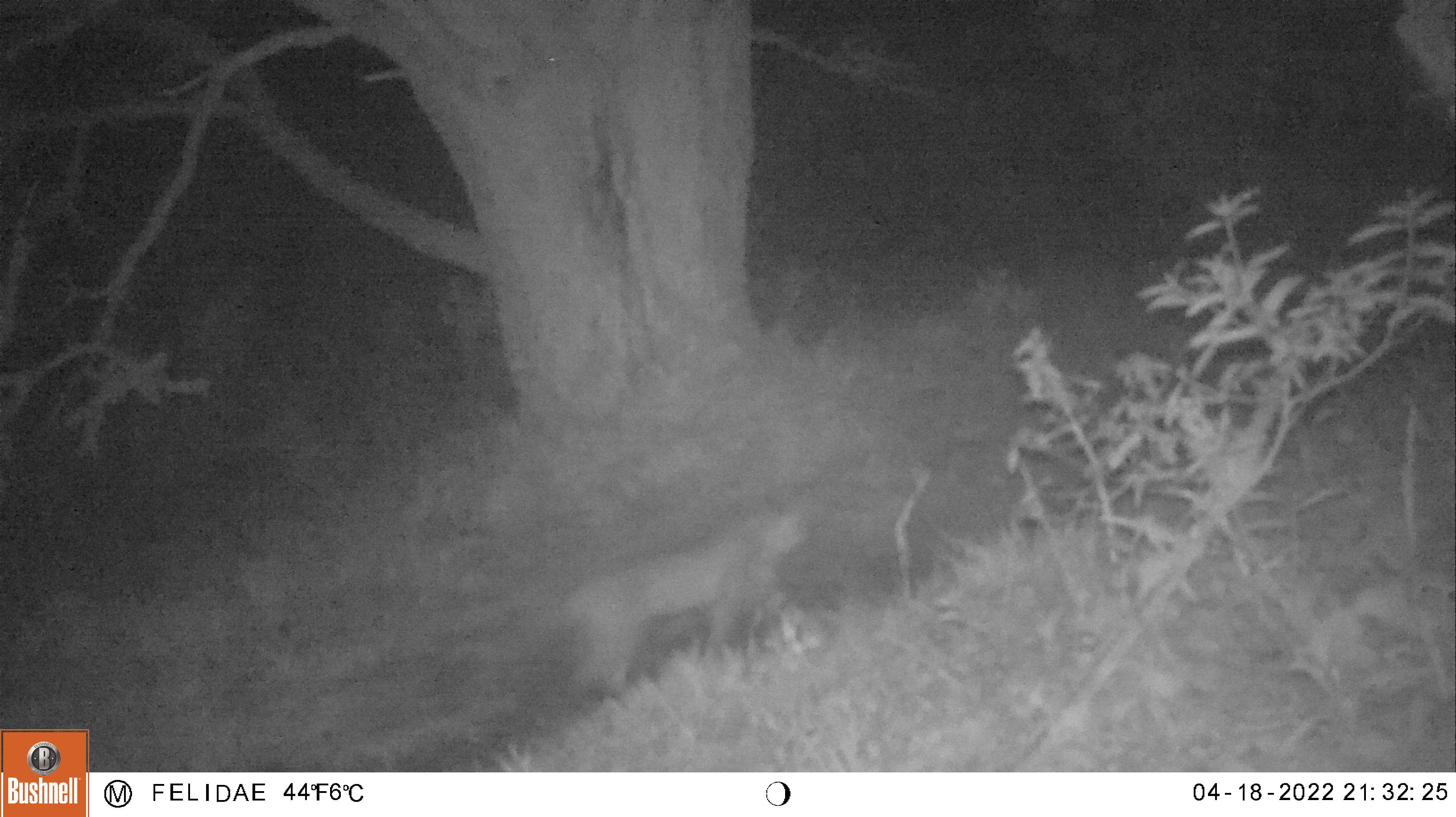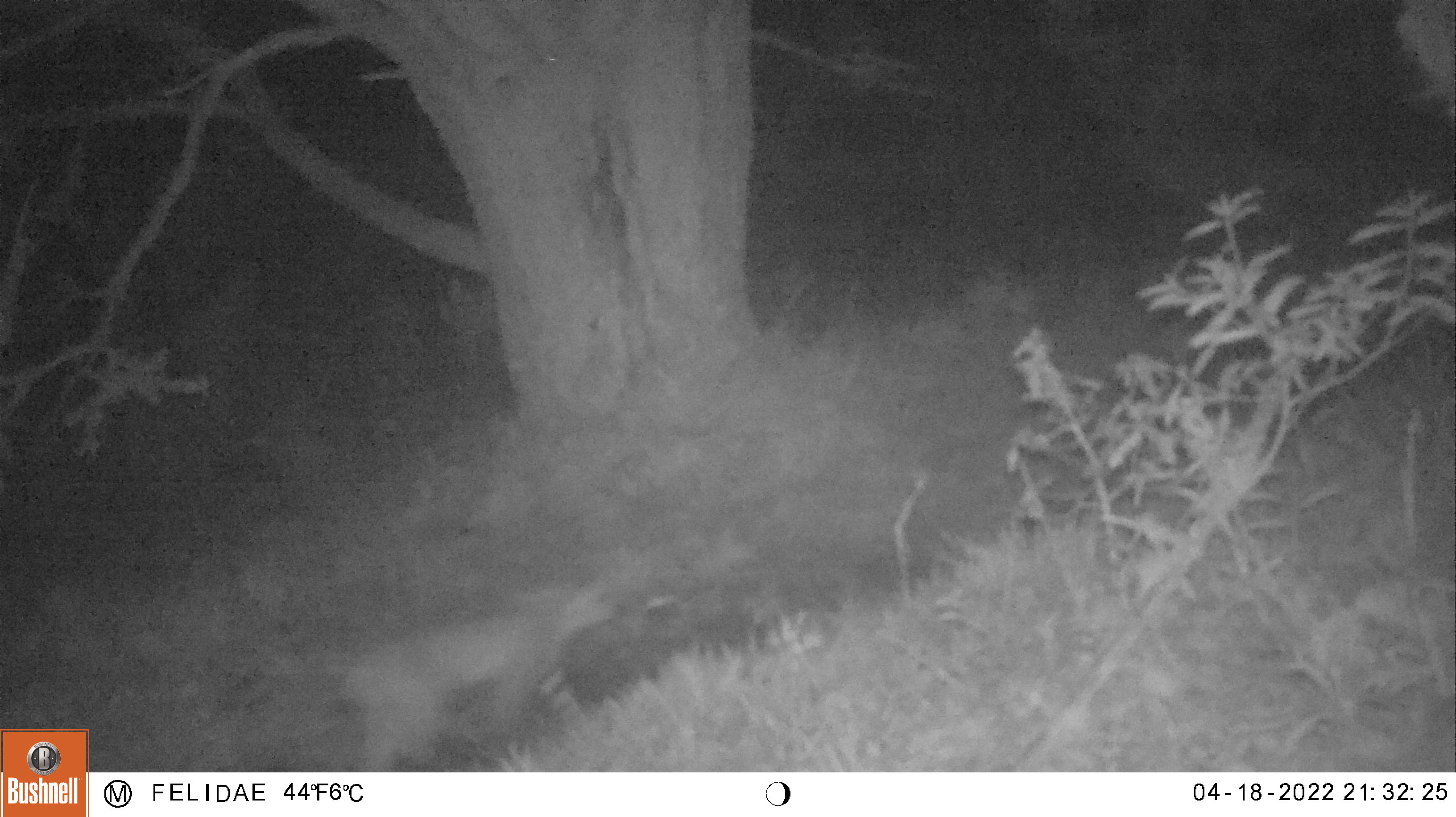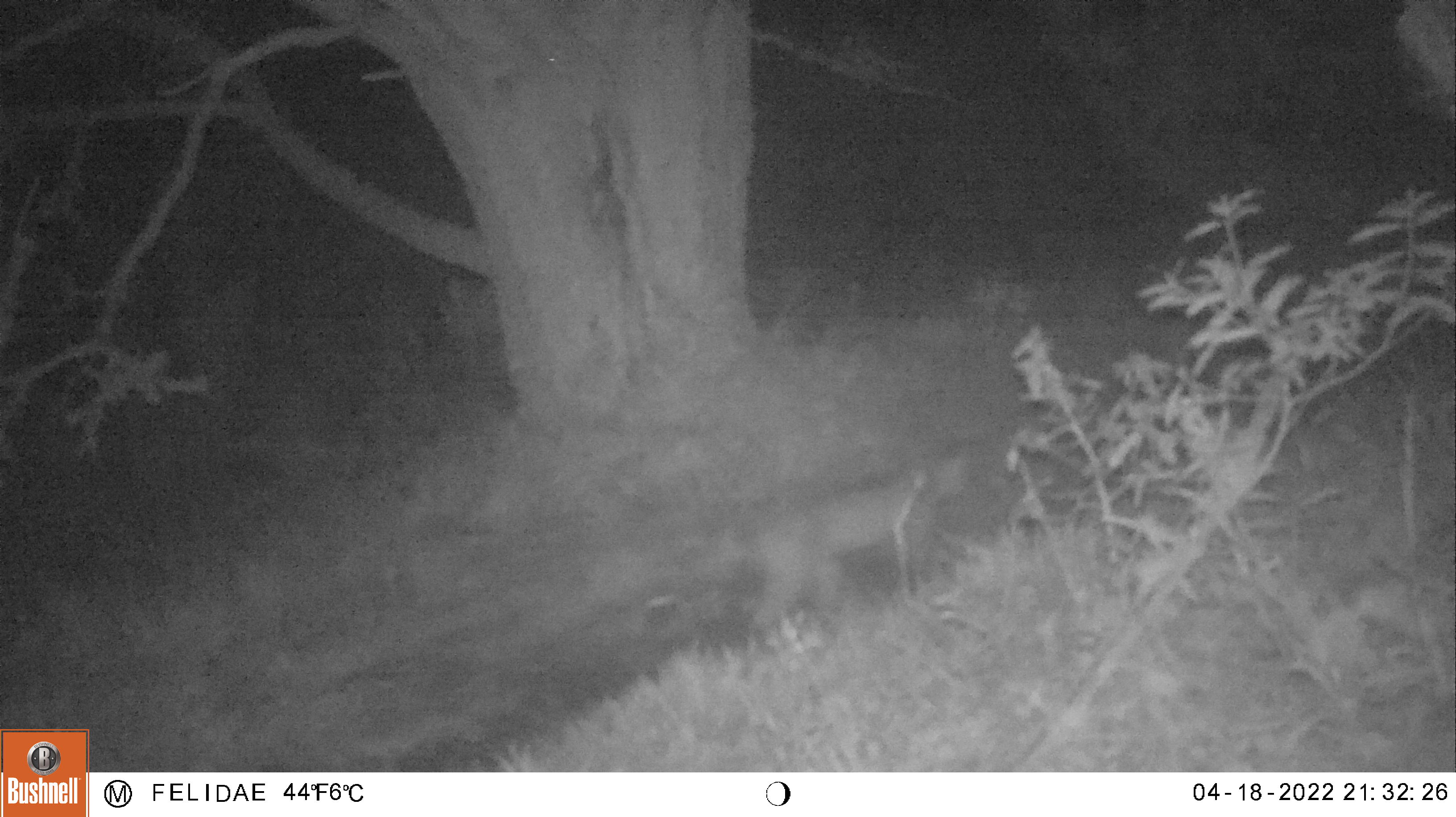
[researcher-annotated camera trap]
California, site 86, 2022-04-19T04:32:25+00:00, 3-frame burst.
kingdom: Animalia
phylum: Chordata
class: Mammalia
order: Carnivora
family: Felidae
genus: Lynx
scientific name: Lynx rufus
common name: bobcat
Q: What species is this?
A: Bobcat (Lynx rufus).